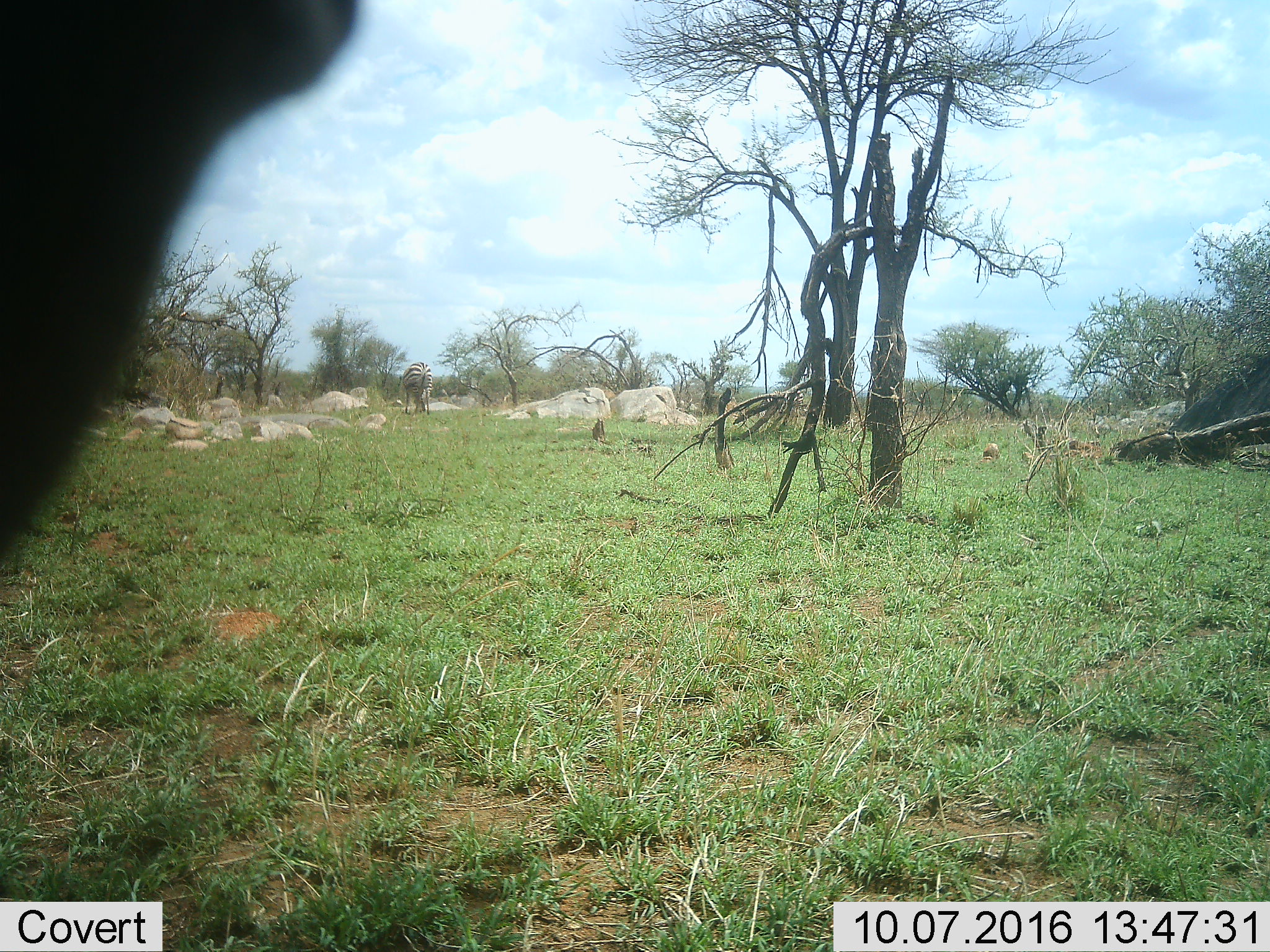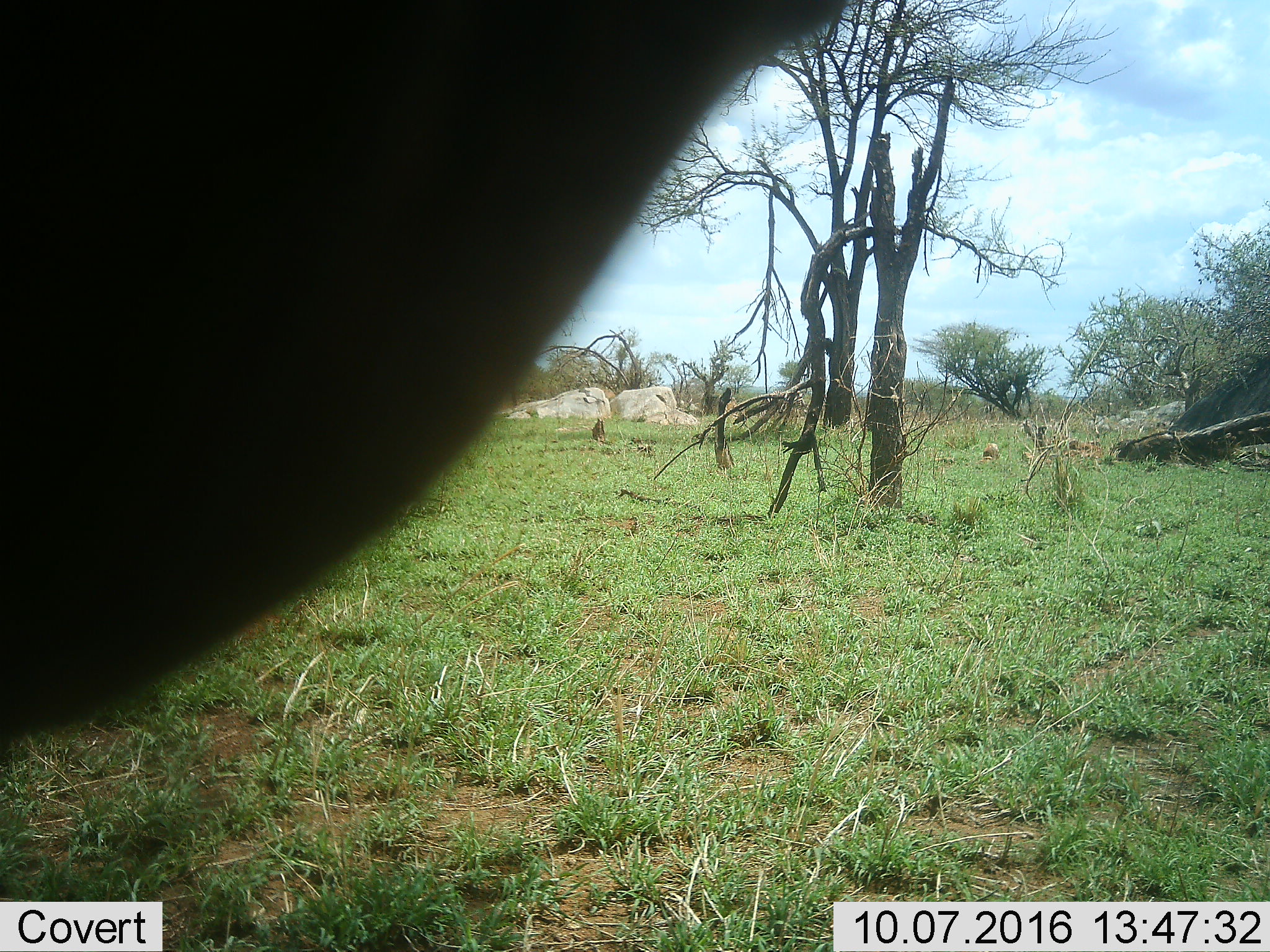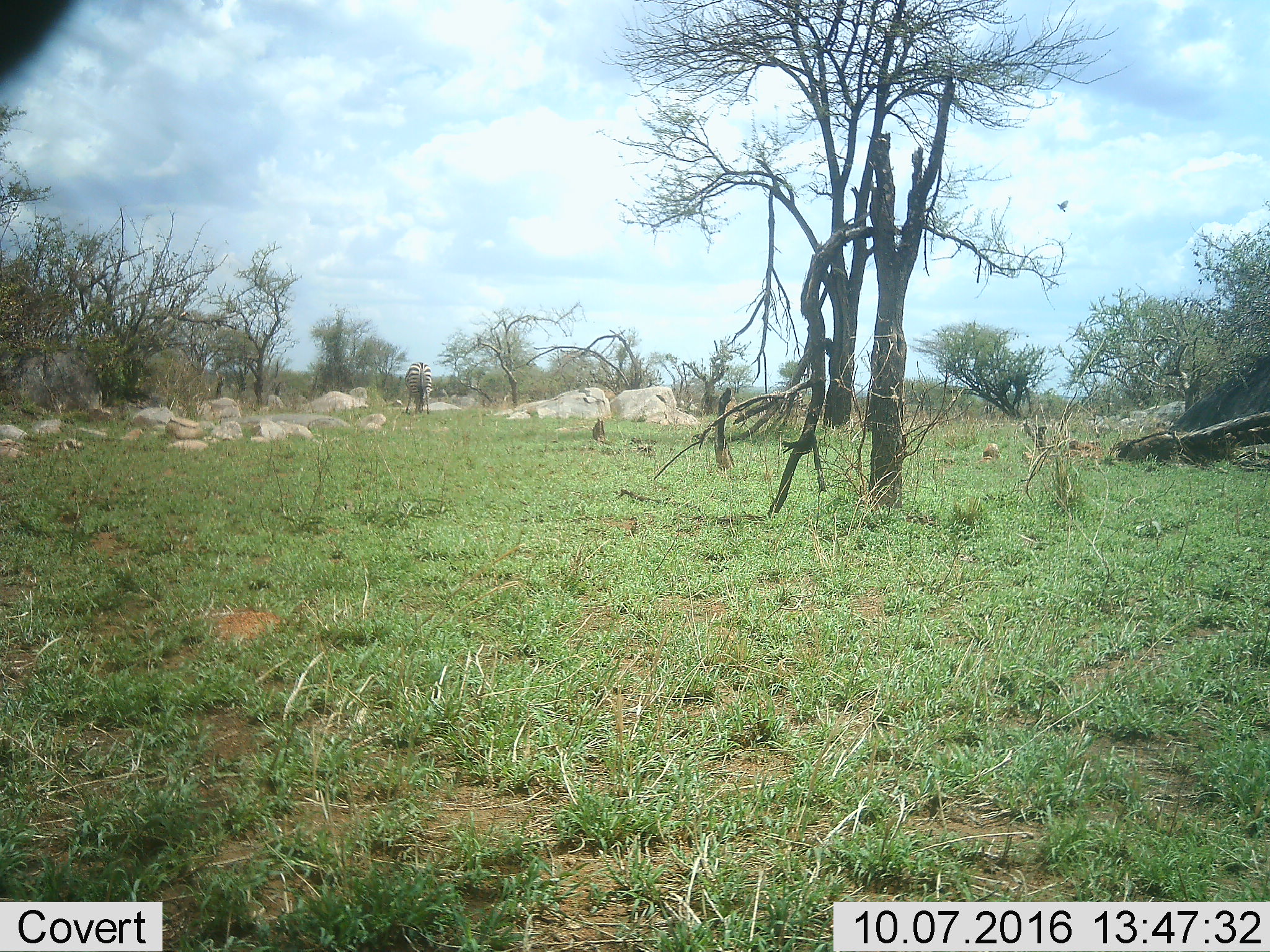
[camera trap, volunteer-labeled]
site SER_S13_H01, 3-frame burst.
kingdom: Animalia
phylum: Chordata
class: Mammalia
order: Perissodactyla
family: Equidae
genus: Equus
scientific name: Equus quagga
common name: plains zebra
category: zebraplains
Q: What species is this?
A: Zebraplains (plains zebra) (Equus quagga).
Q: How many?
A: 1.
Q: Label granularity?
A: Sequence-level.